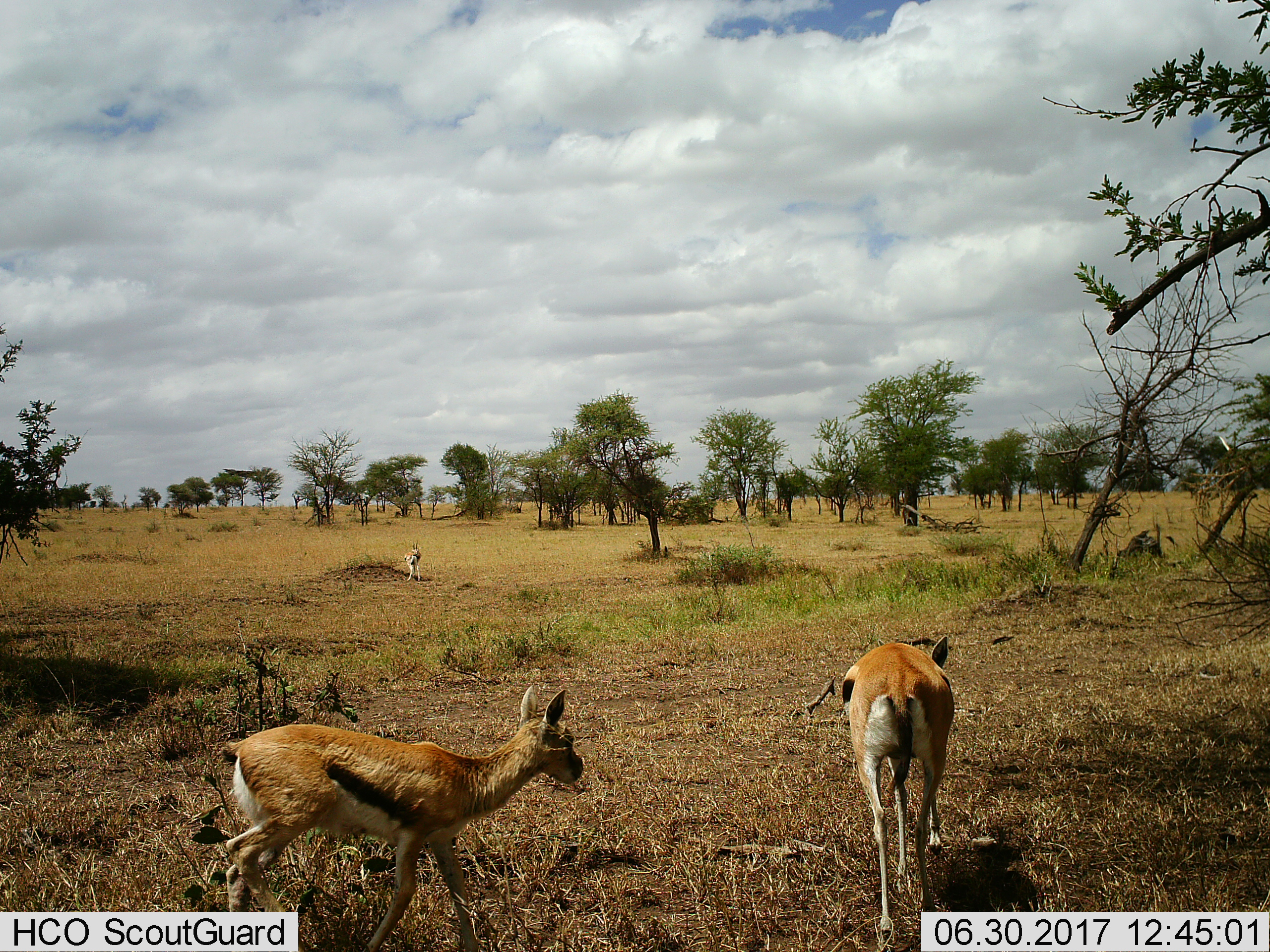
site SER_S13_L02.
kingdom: Animalia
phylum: Chordata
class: Mammalia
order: Artiodactyla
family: Bovidae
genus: Eudorcas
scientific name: Eudorcas thomsonii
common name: thomson's gazelle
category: gazellethomsons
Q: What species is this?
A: Gazellethomsons (thomson's gazelle) (Eudorcas thomsonii).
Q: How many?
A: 3.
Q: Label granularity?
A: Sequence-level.